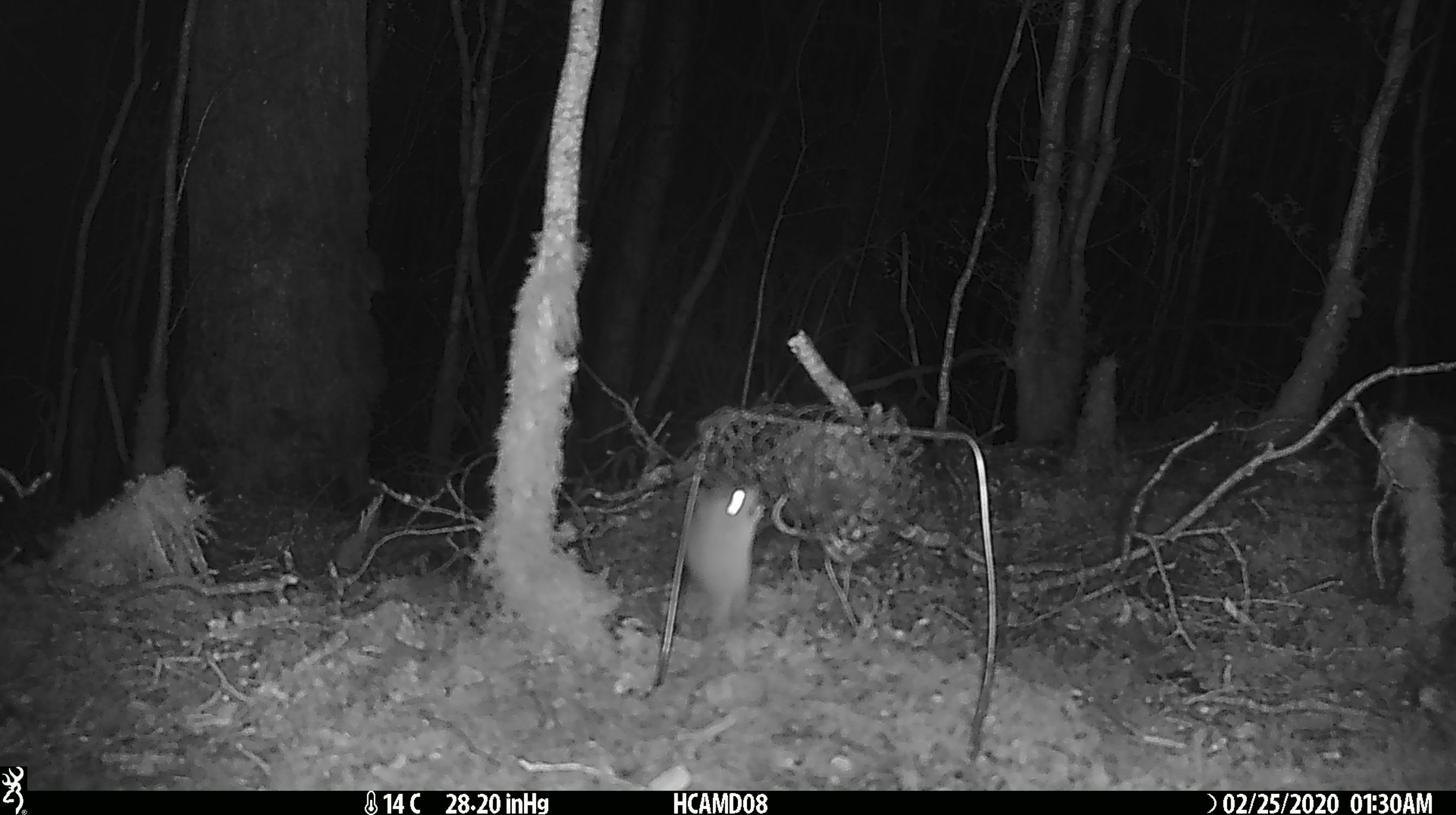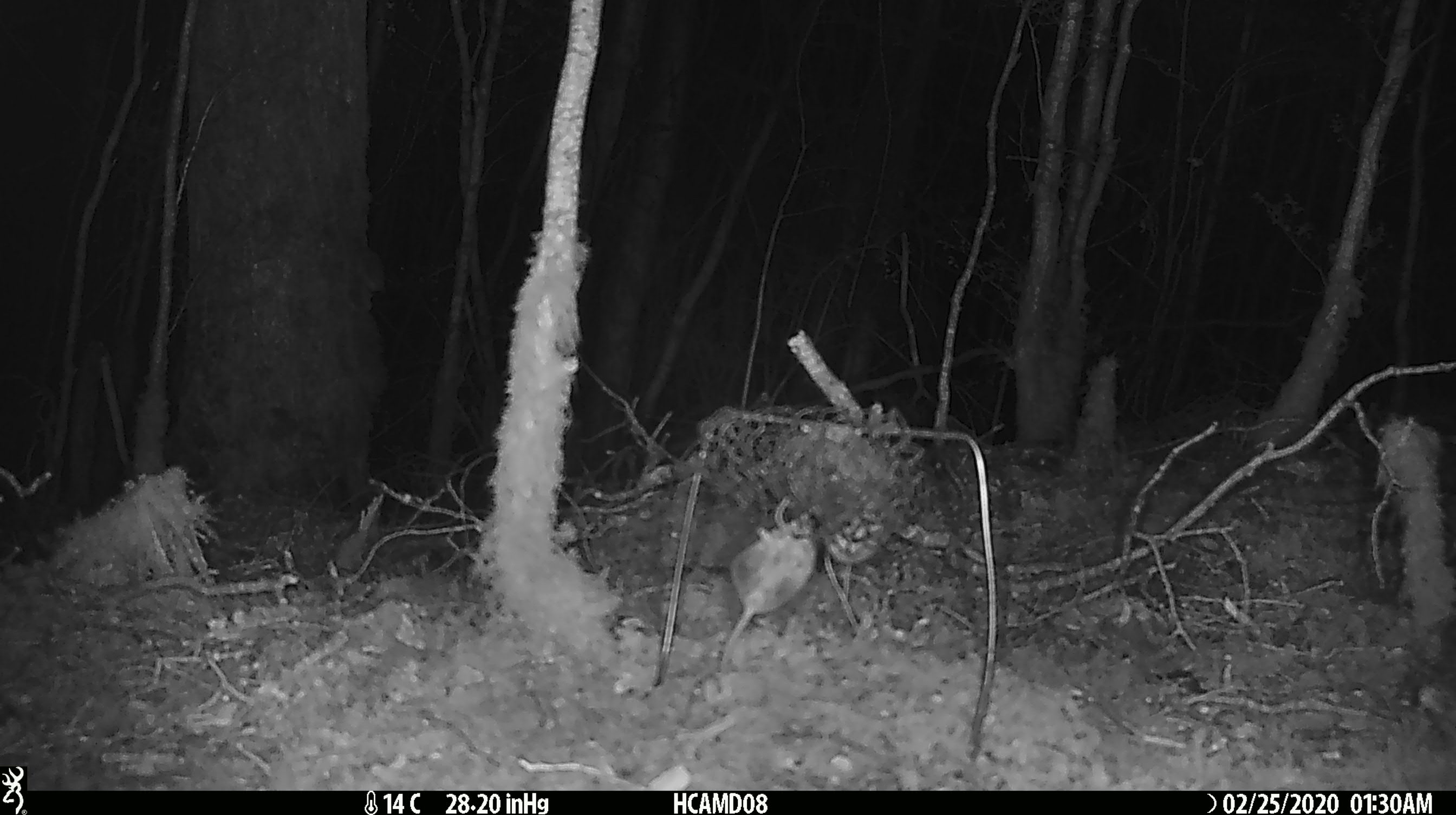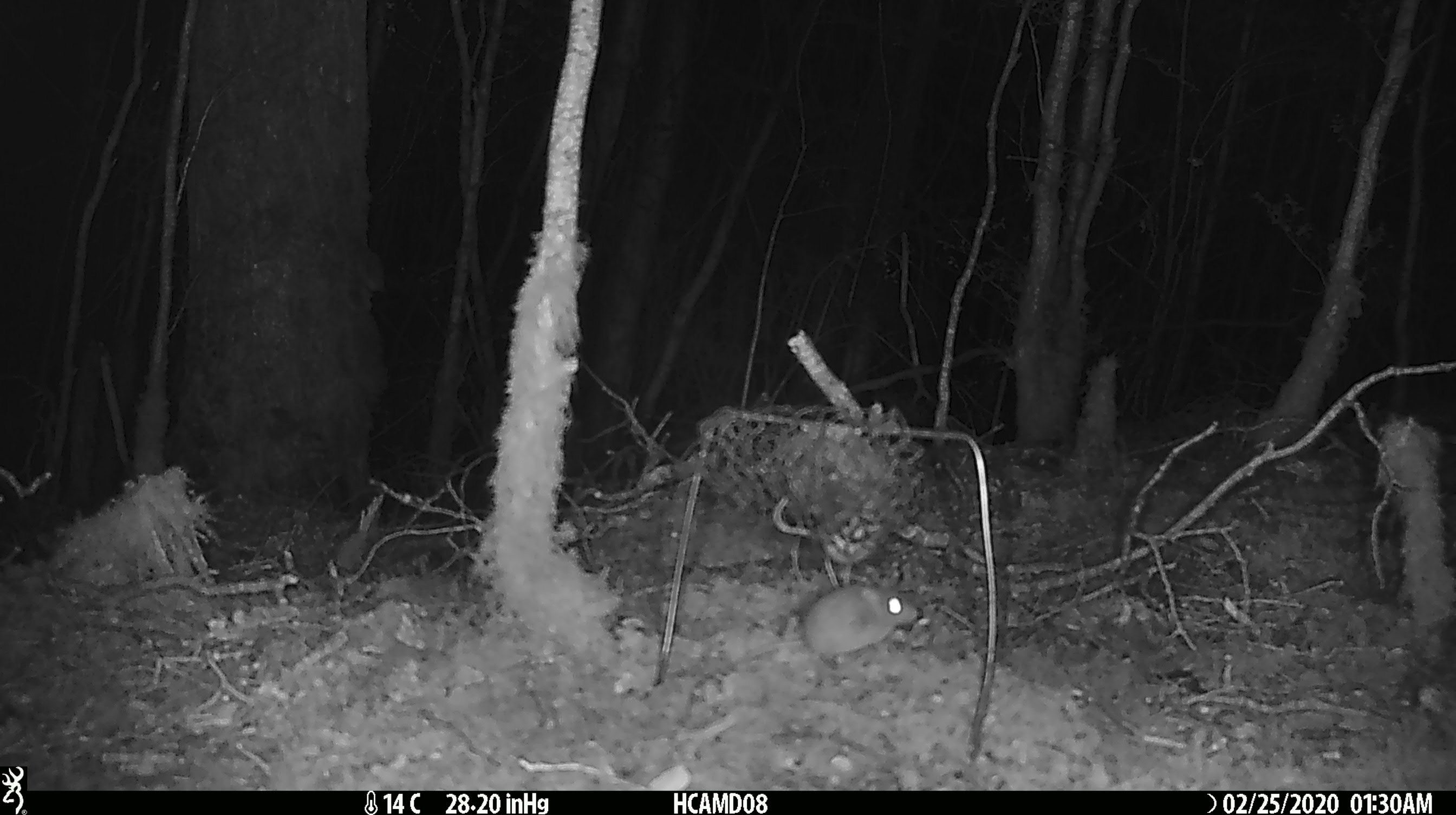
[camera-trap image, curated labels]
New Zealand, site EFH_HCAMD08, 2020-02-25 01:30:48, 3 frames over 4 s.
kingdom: Animalia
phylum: Chordata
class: Mammalia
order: Rodentia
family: Muridae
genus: Mus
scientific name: Mus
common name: mouse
Mouse (Mus).